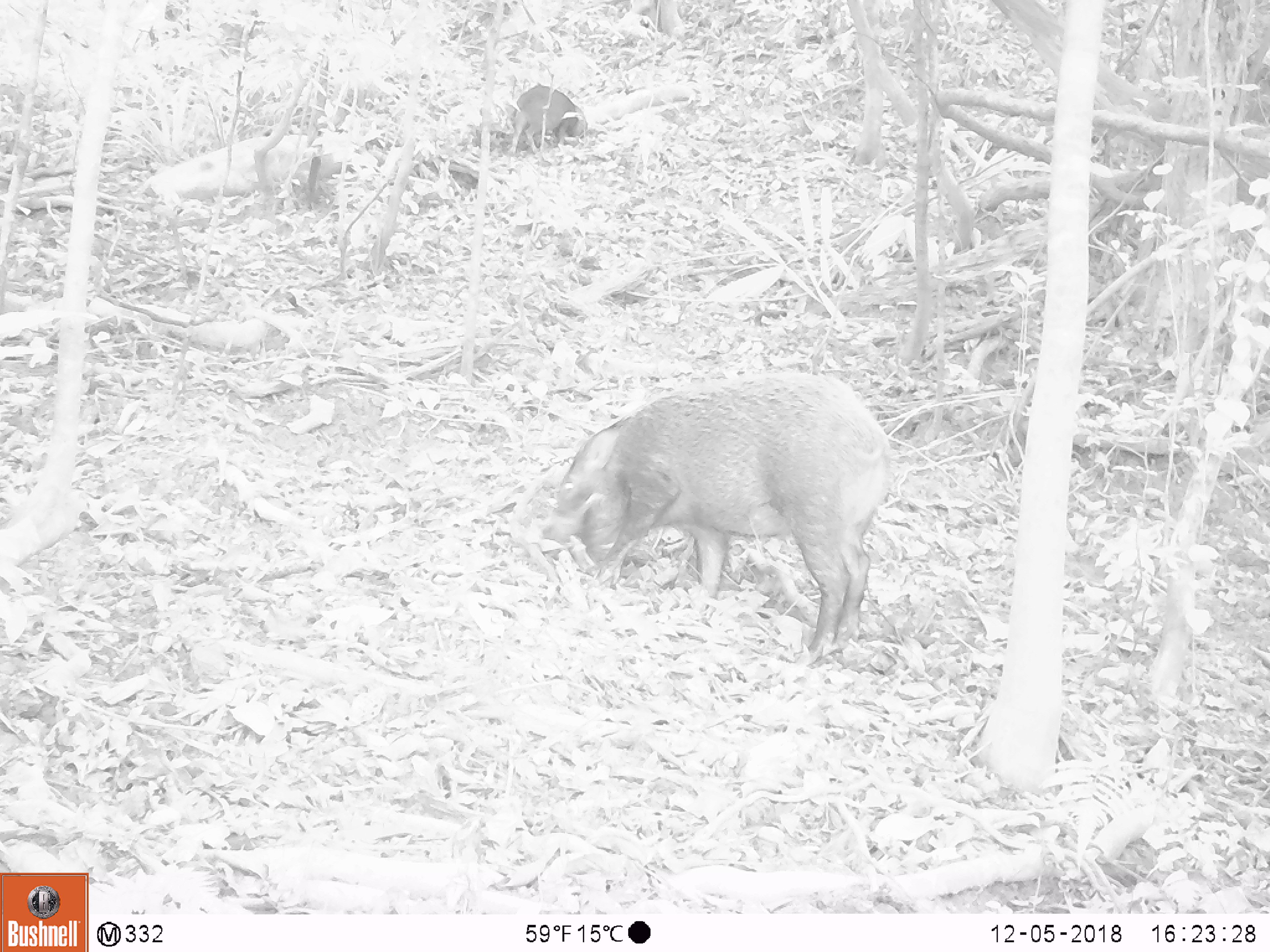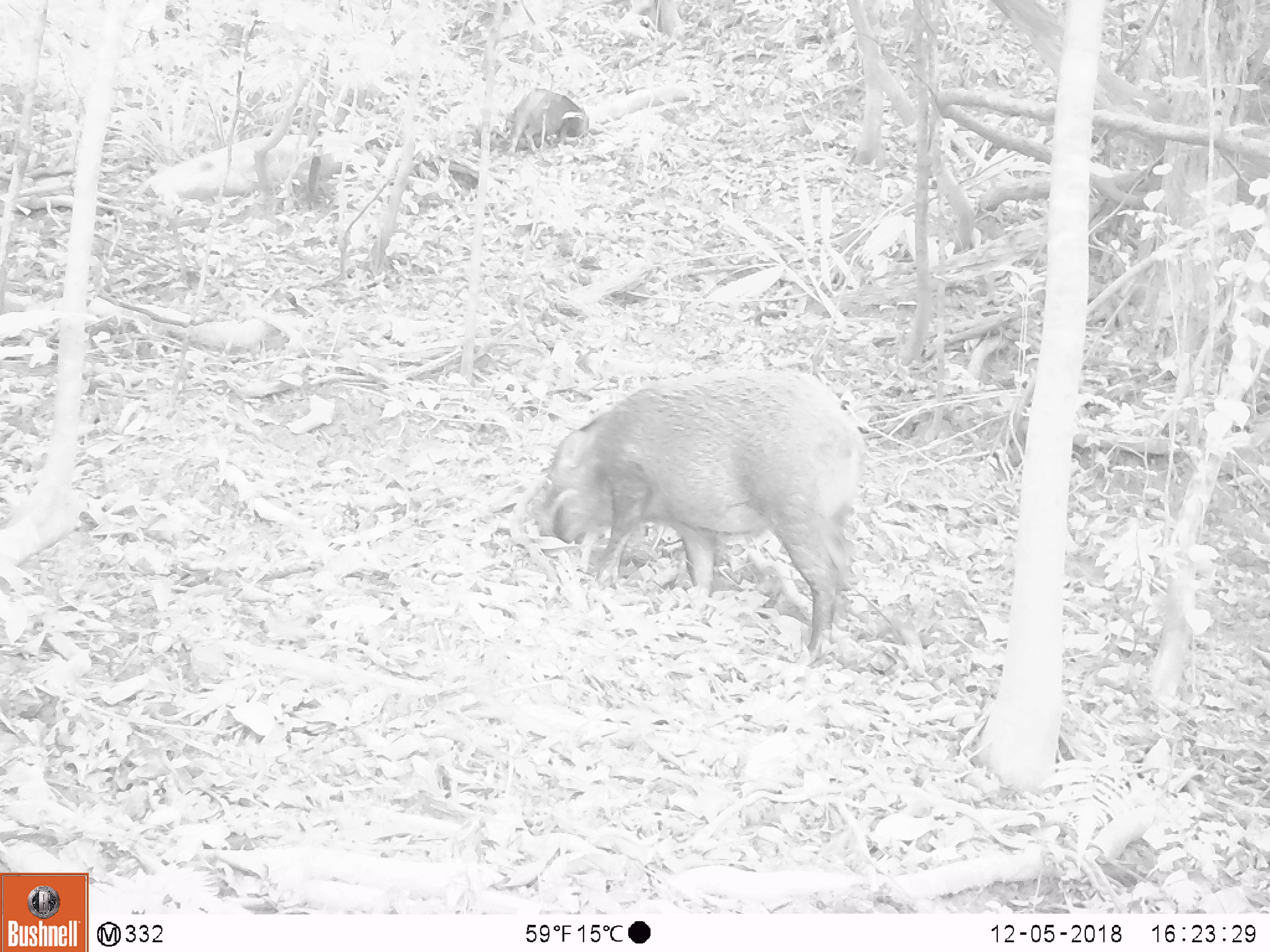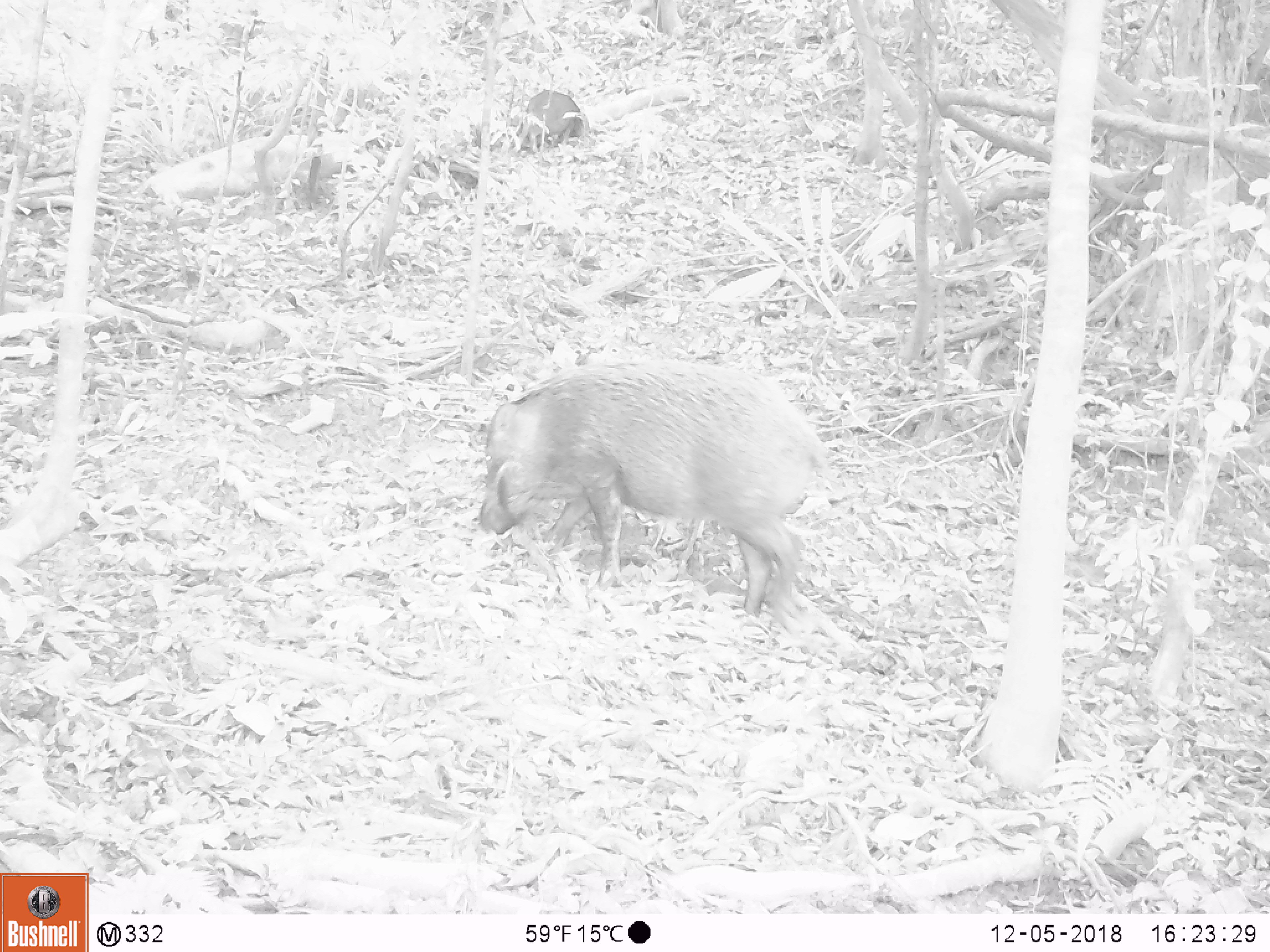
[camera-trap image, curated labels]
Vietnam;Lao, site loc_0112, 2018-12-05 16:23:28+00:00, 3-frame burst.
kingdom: Animalia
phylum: Chordata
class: Mammalia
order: Artiodactyla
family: Suidae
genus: Sus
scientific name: Sus scrofa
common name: eurasian wild pig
Eurasian wild pig (Sus scrofa). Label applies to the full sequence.